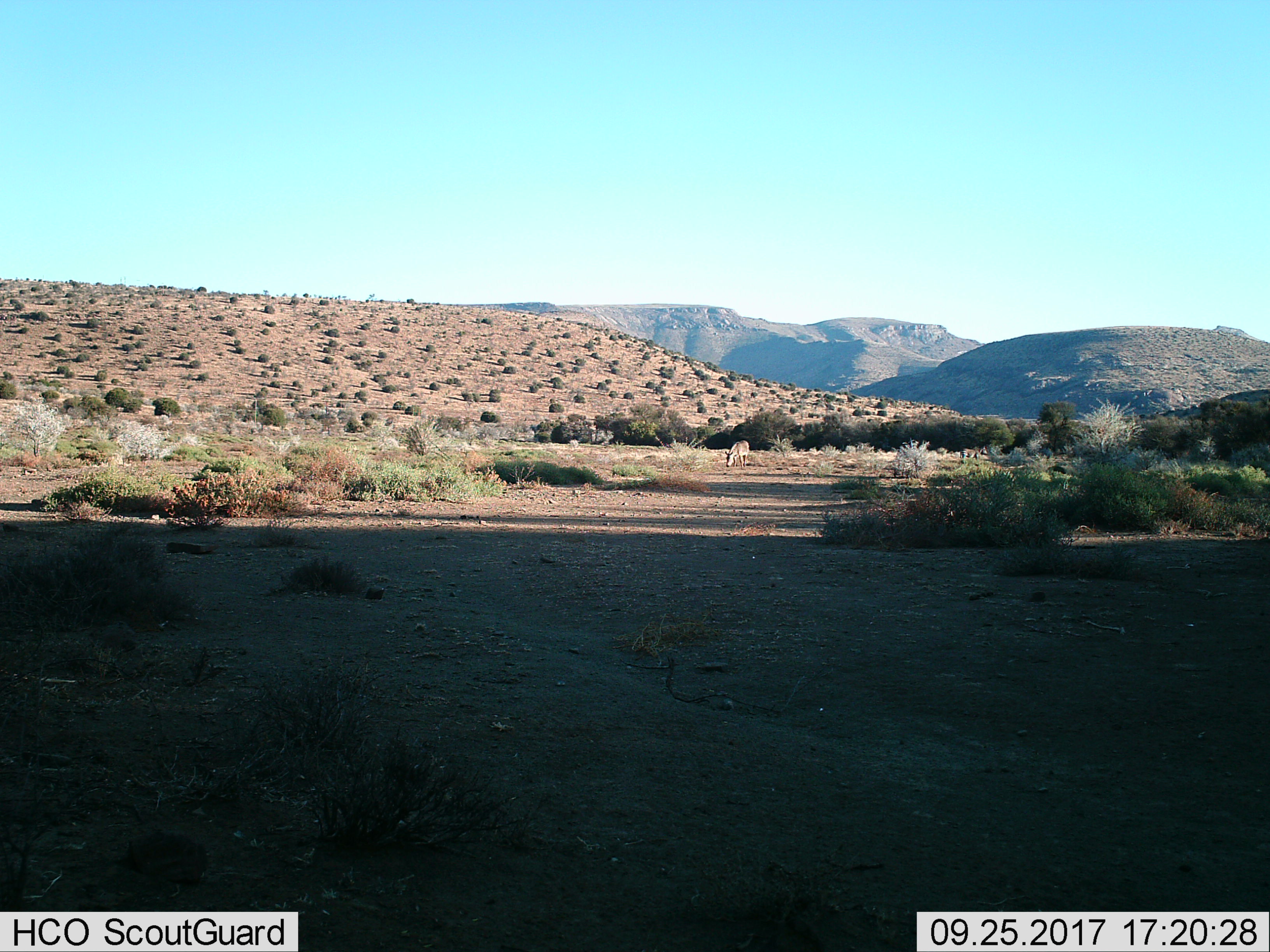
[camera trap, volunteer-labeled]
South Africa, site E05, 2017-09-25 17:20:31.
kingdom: Animalia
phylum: Chordata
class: Mammalia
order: Perissodactyla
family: Equidae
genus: Equus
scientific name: Equus zebra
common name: mountain zebra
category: zebramountain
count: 2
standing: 67%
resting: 0%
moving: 17%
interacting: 0%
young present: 0%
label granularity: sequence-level